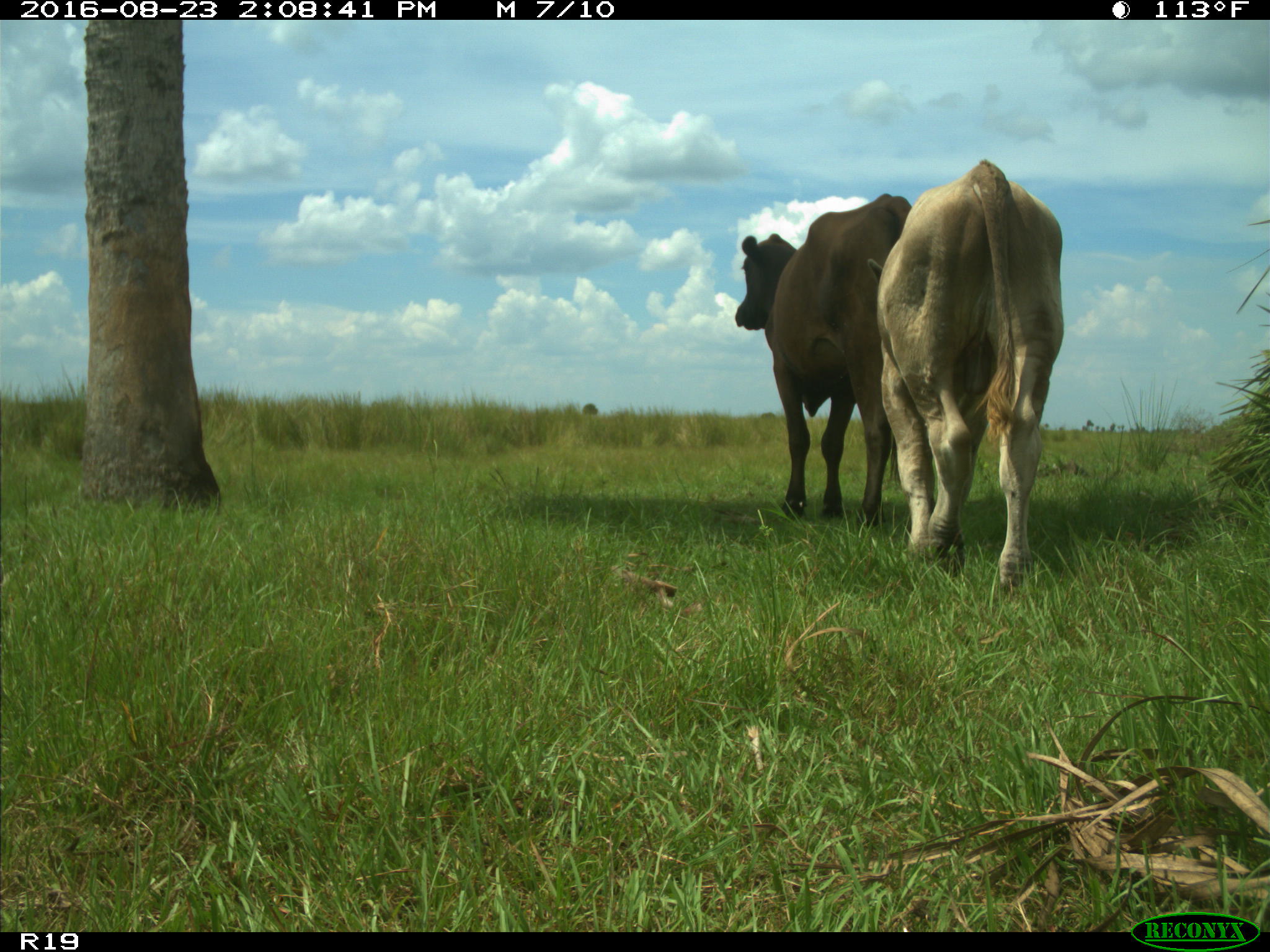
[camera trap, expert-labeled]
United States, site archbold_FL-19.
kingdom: Animalia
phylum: Chordata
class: Mammalia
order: Artiodactyla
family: Bovidae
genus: Bos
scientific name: Bos taurus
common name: domestic cow